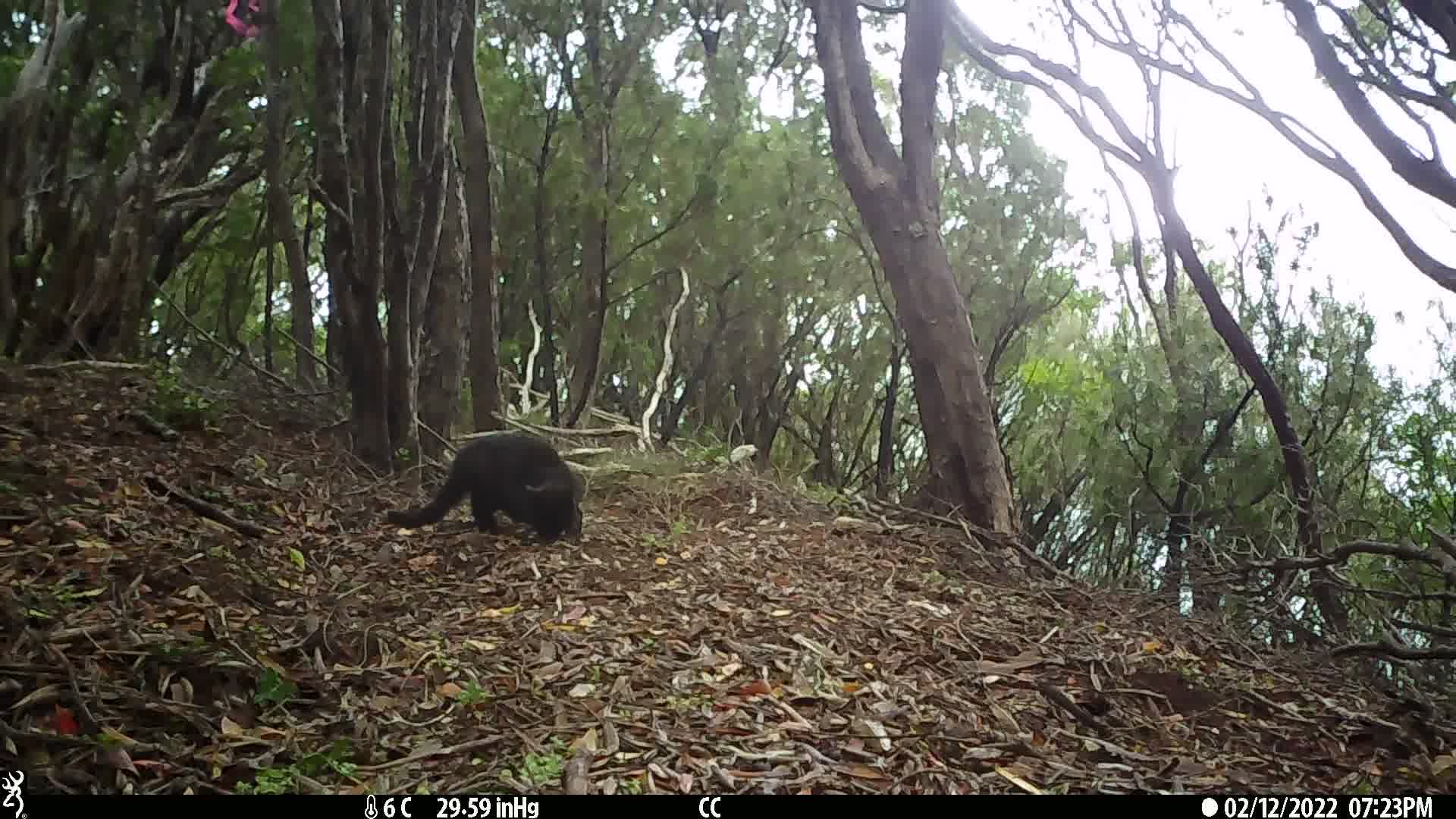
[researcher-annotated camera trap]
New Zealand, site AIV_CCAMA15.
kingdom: Animalia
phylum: Chordata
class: Mammalia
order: Carnivora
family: Felidae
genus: Felis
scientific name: Felis catus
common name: domestic cat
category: cat